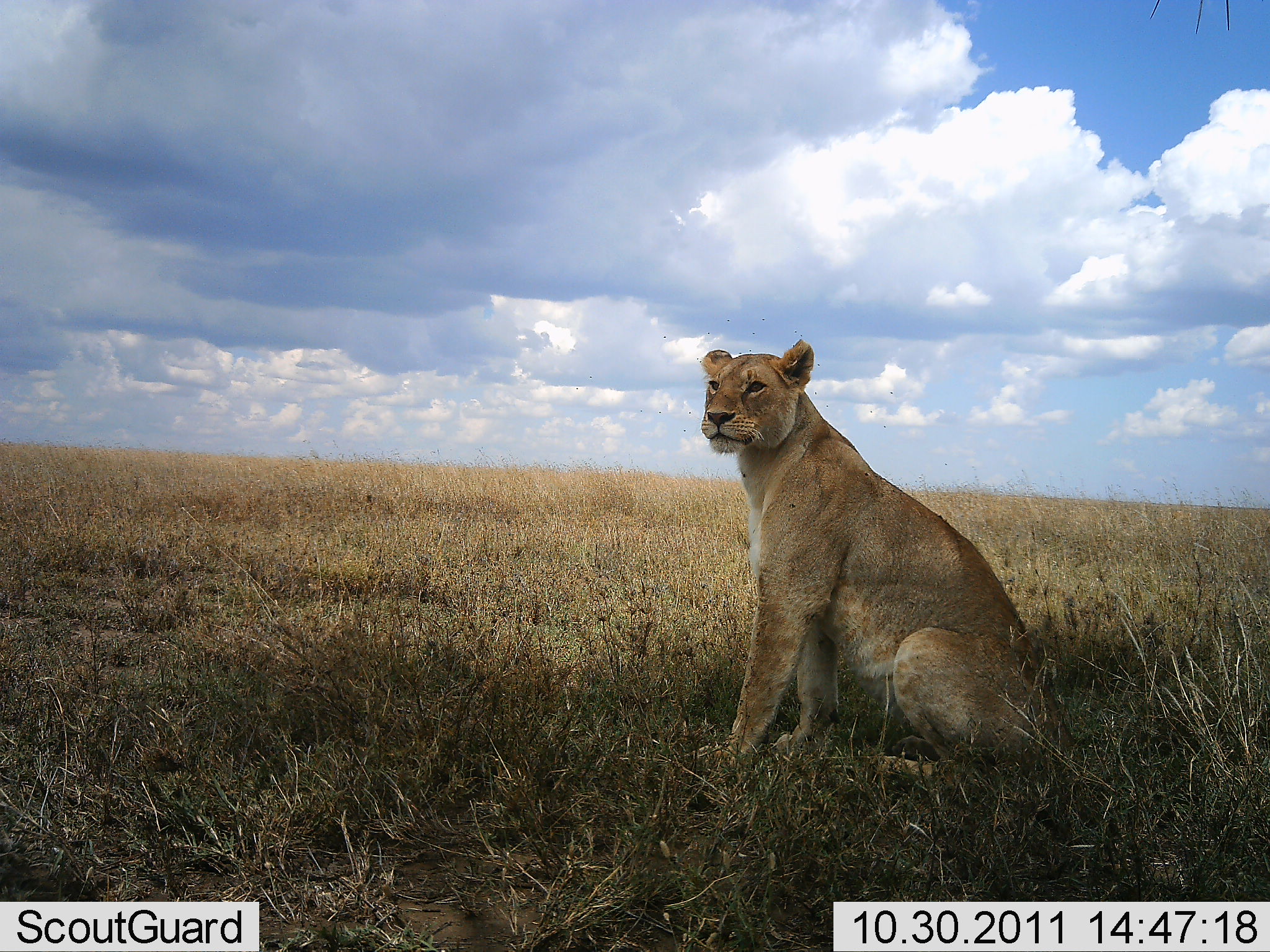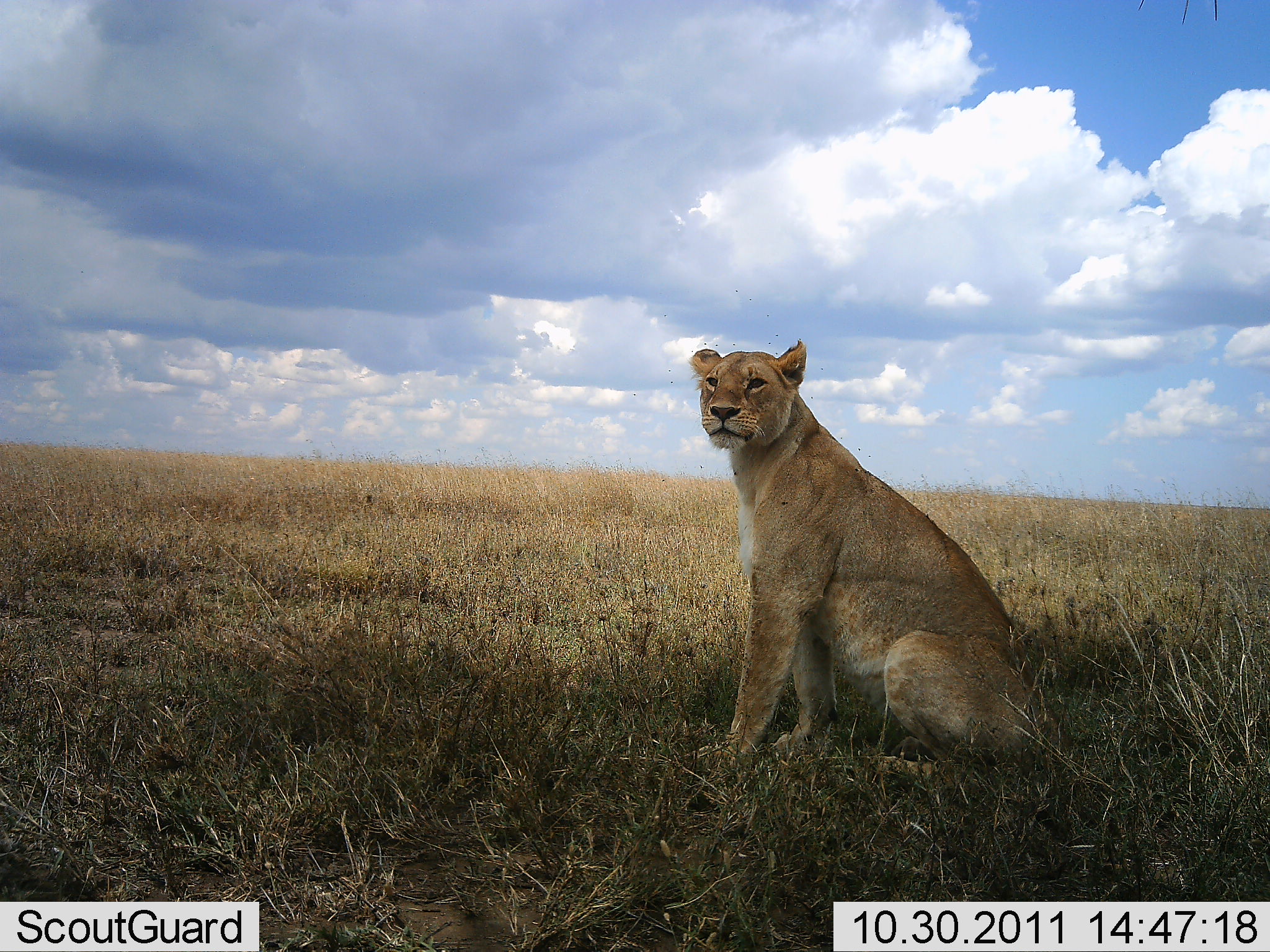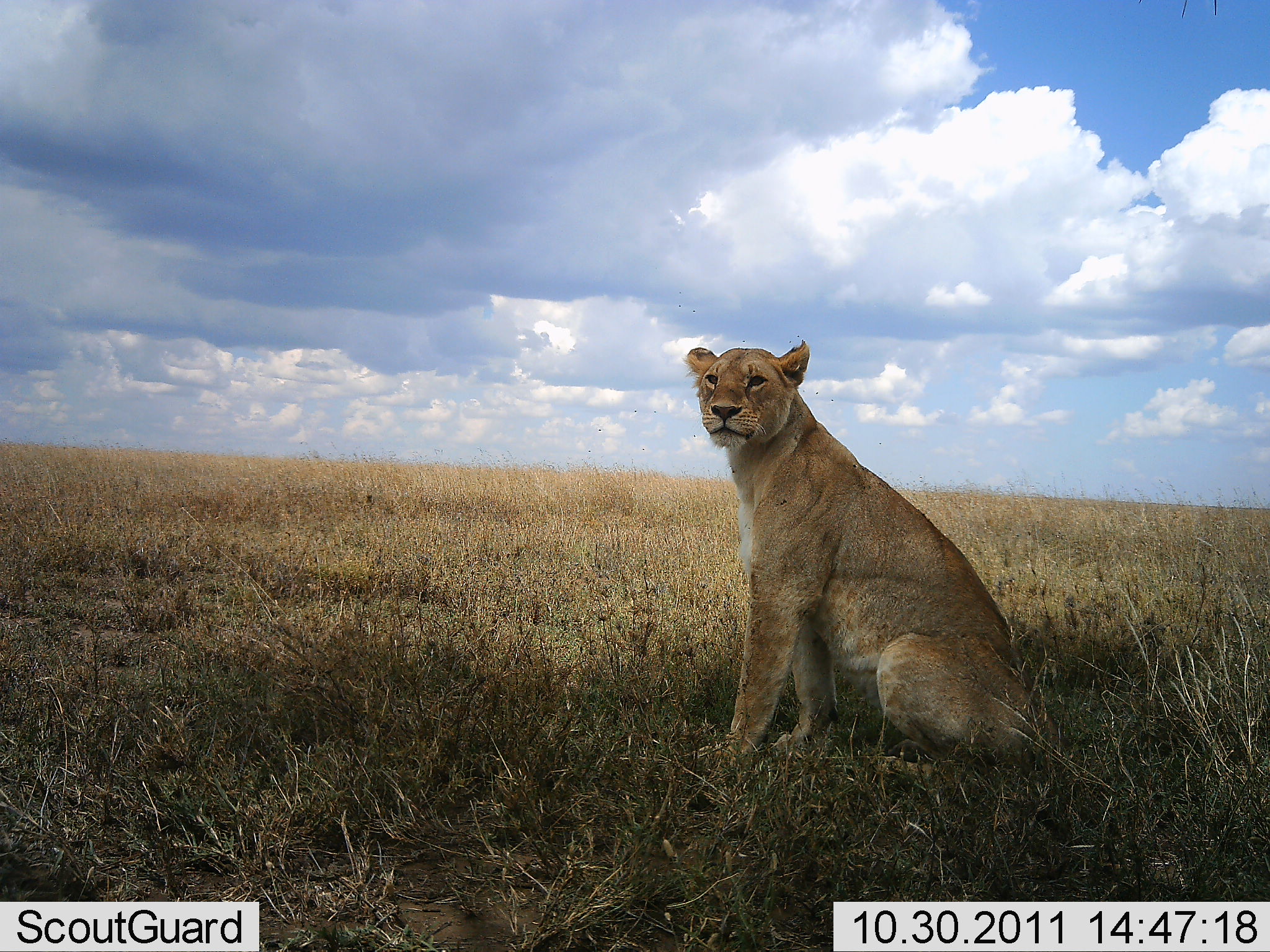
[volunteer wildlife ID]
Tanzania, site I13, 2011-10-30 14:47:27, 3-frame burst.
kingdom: Animalia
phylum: Chordata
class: Mammalia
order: Carnivora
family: Felidae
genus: Panthera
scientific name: Panthera leo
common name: lion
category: lionfemale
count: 1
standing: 14%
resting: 93%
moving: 7%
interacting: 0%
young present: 0%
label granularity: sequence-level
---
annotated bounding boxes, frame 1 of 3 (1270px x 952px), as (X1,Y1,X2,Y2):
animal: (627,334,1085,771)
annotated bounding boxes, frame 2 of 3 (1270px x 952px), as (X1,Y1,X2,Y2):
animal: (690,340,1064,783)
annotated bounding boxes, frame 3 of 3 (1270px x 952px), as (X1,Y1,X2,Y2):
animal: (688,344,1060,774)